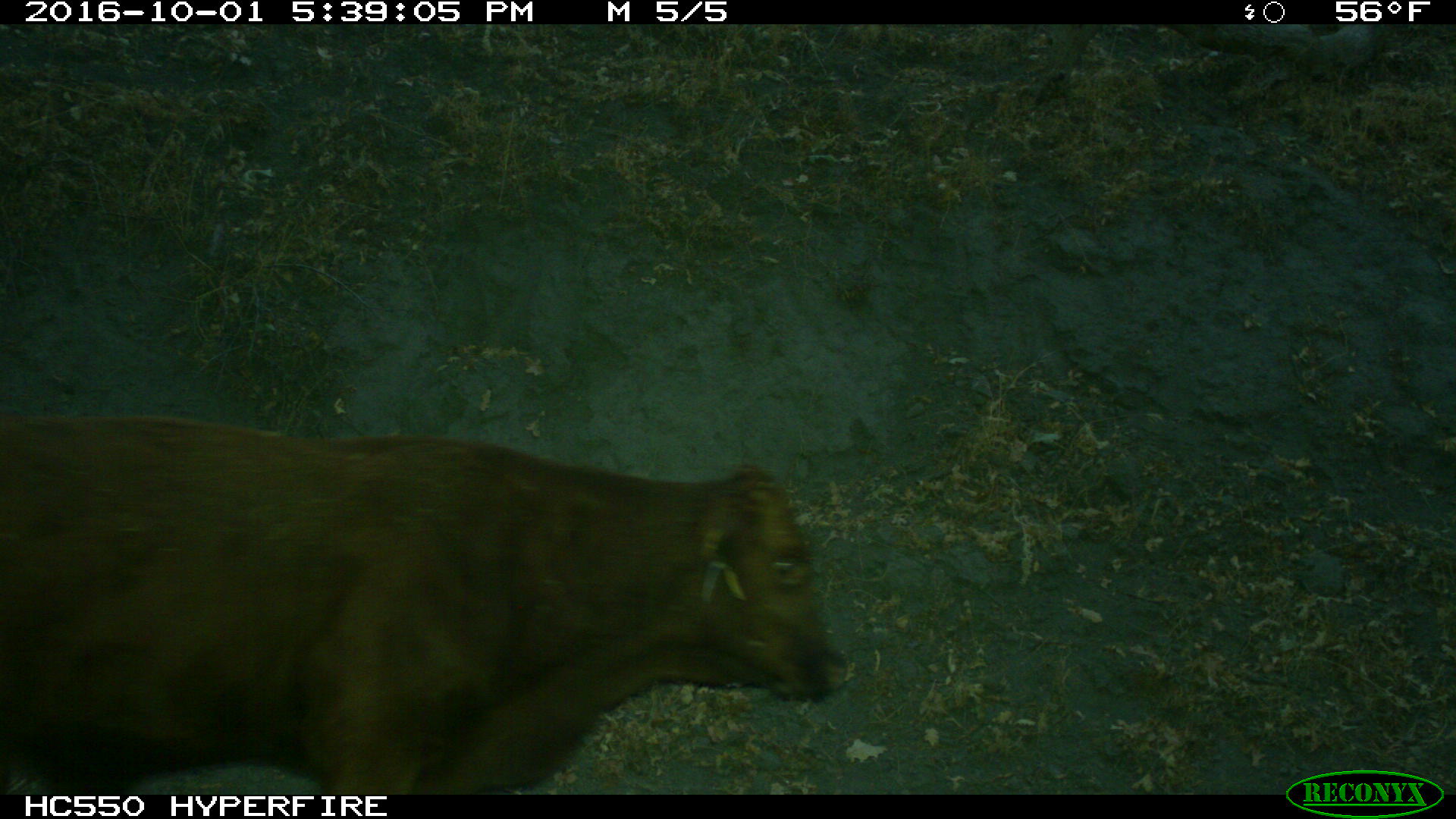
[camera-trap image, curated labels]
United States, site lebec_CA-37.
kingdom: Animalia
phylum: Chordata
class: Mammalia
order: Artiodactyla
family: Bovidae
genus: Bos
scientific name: Bos taurus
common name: domestic cow